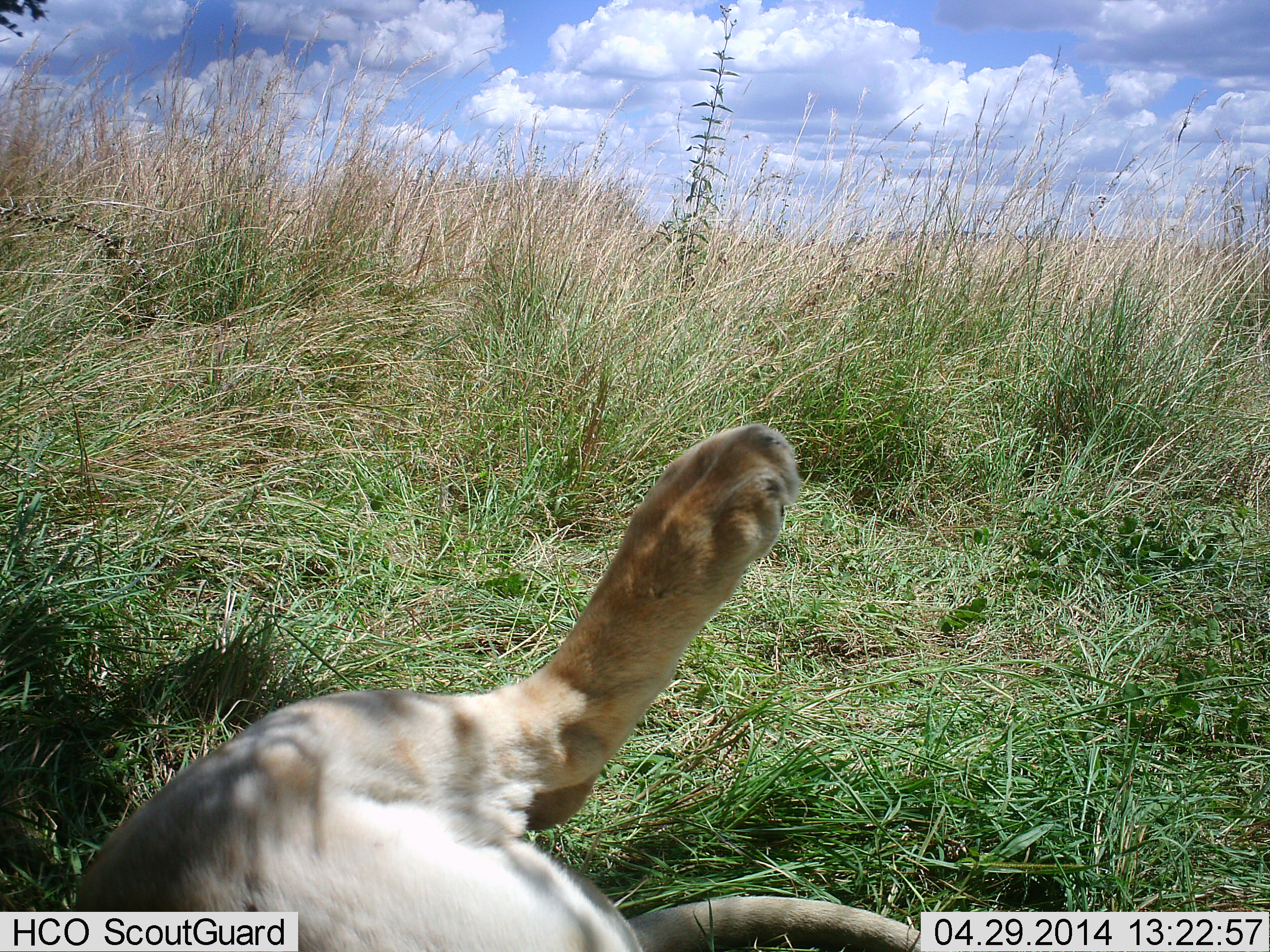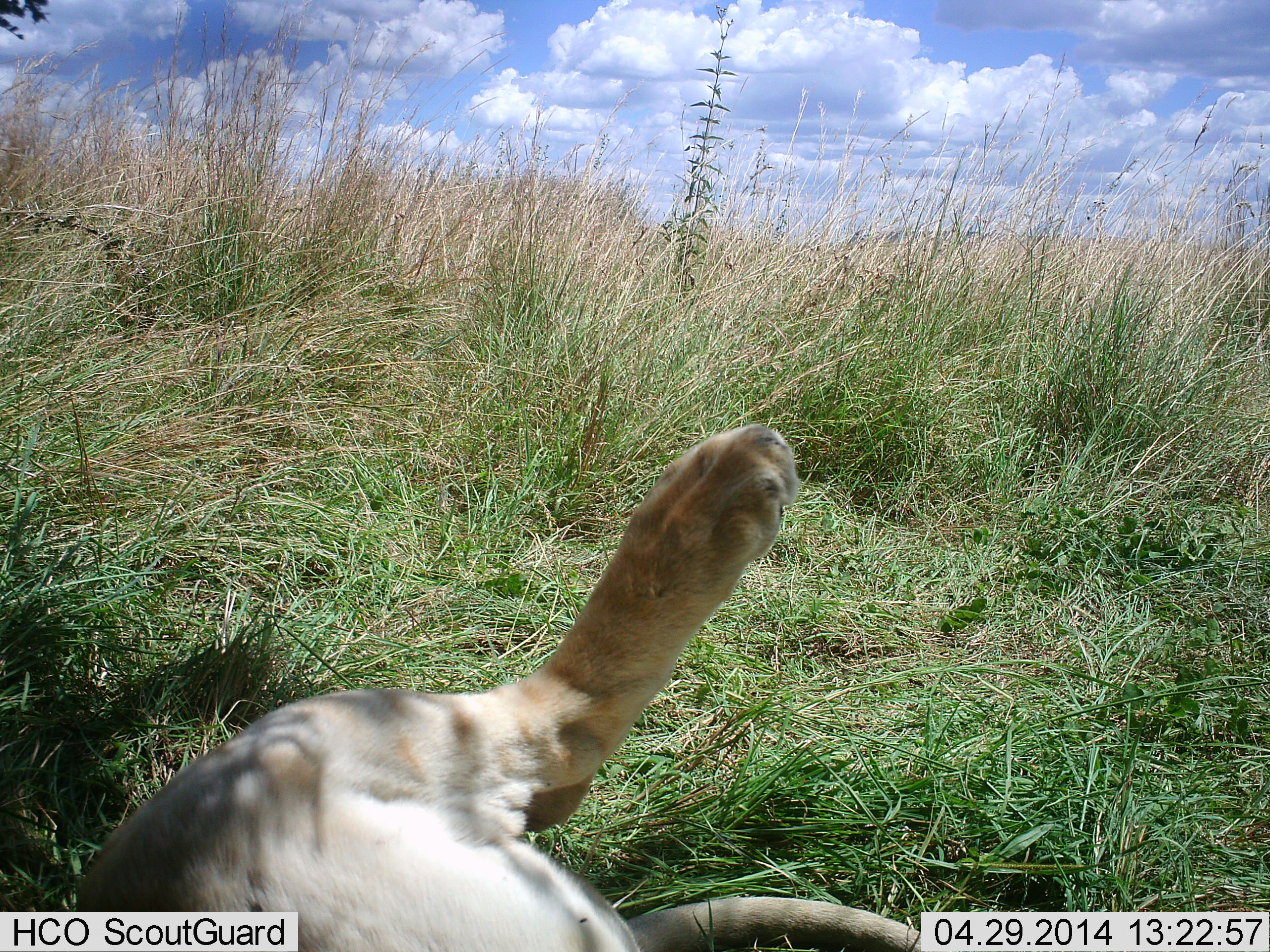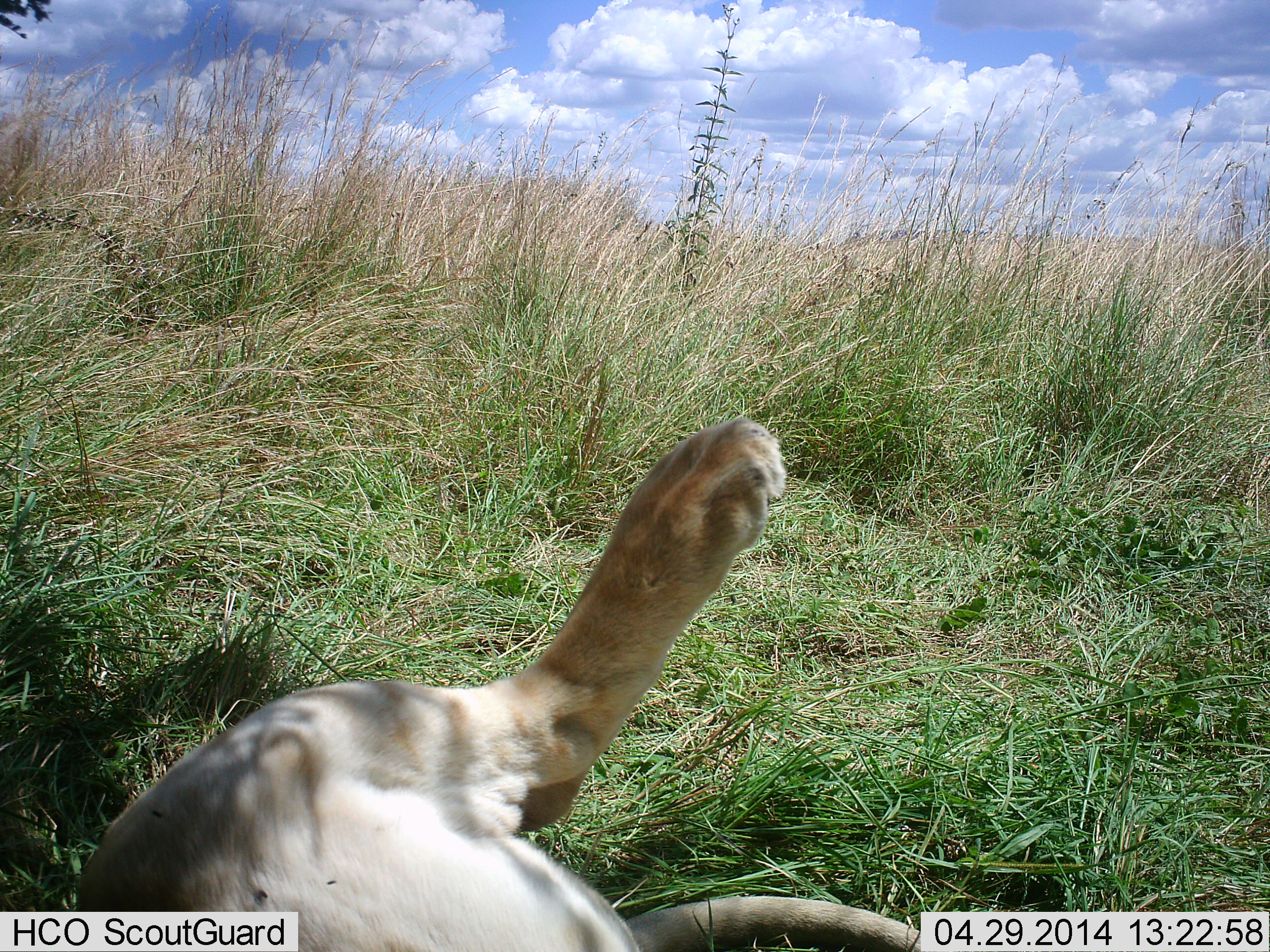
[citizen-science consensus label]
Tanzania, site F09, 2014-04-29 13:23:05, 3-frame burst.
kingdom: Animalia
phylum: Chordata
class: Mammalia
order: Carnivora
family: Felidae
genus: Panthera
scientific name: Panthera leo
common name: lion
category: lionfemale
Lionfemale (lion) (Panthera leo), count 1. Behavior (volunteer vote fractions): standing 0%, resting 100%, moving 10%, interacting 0%. Young present (vote fraction): 0%. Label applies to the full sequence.